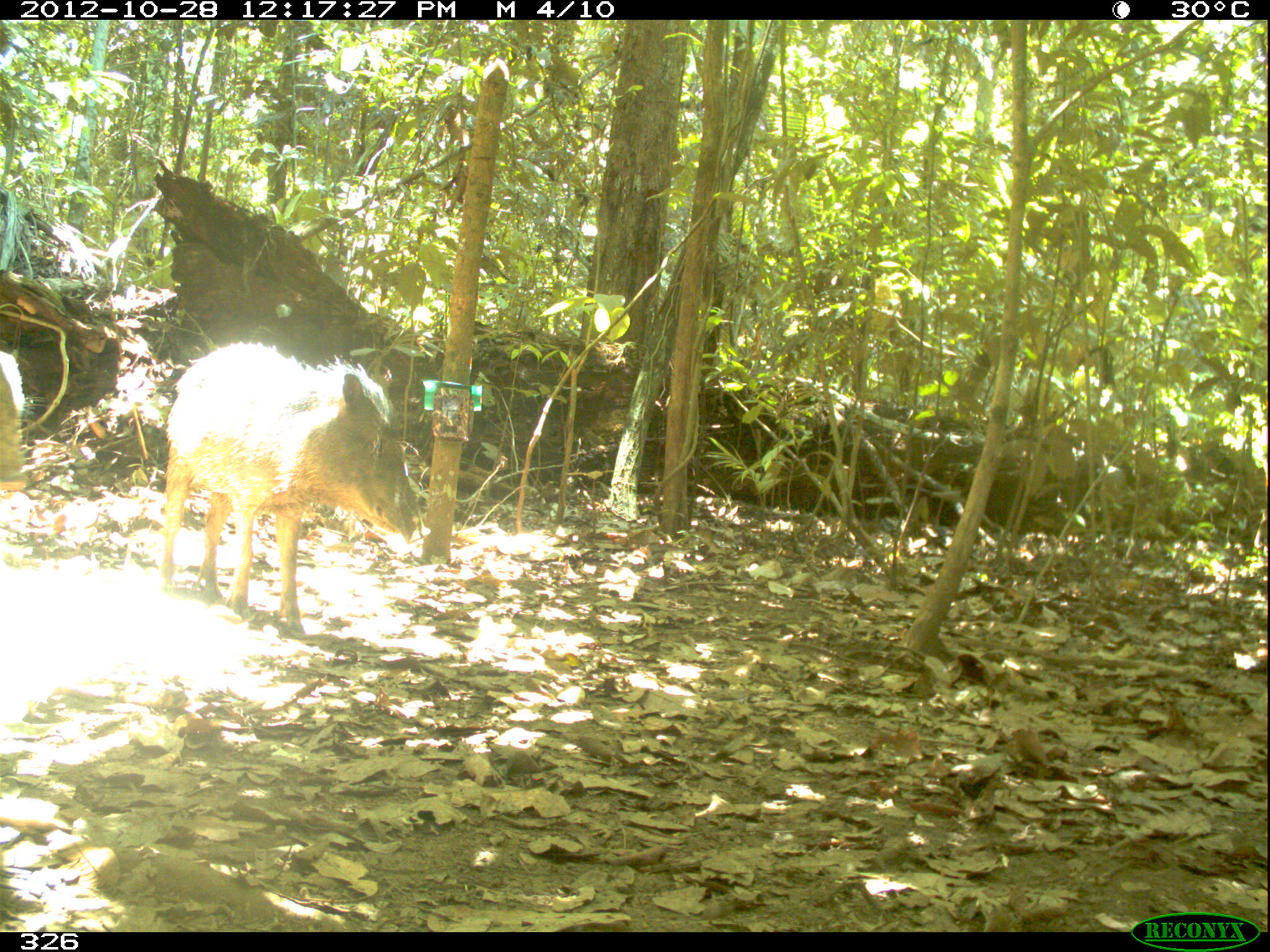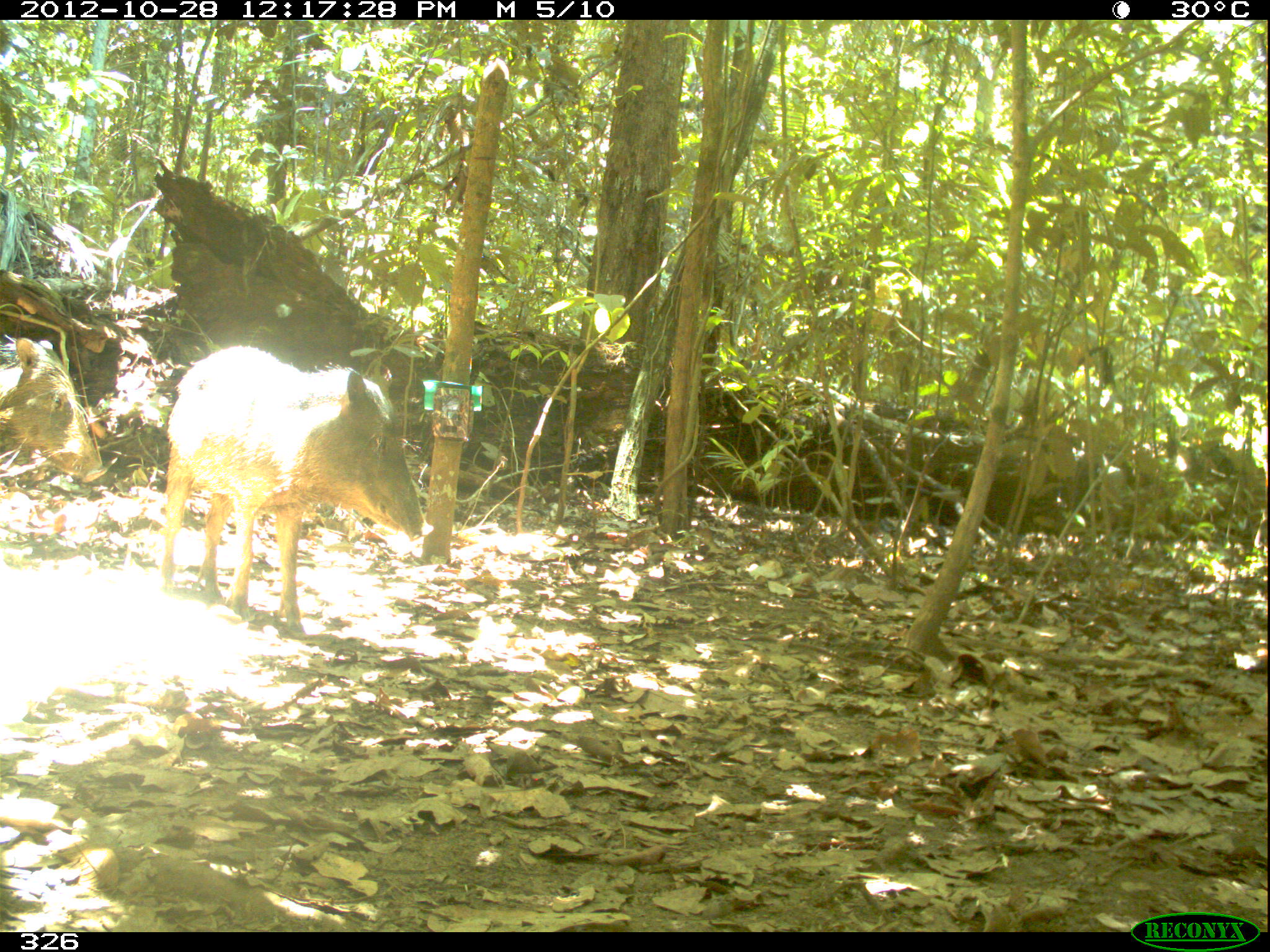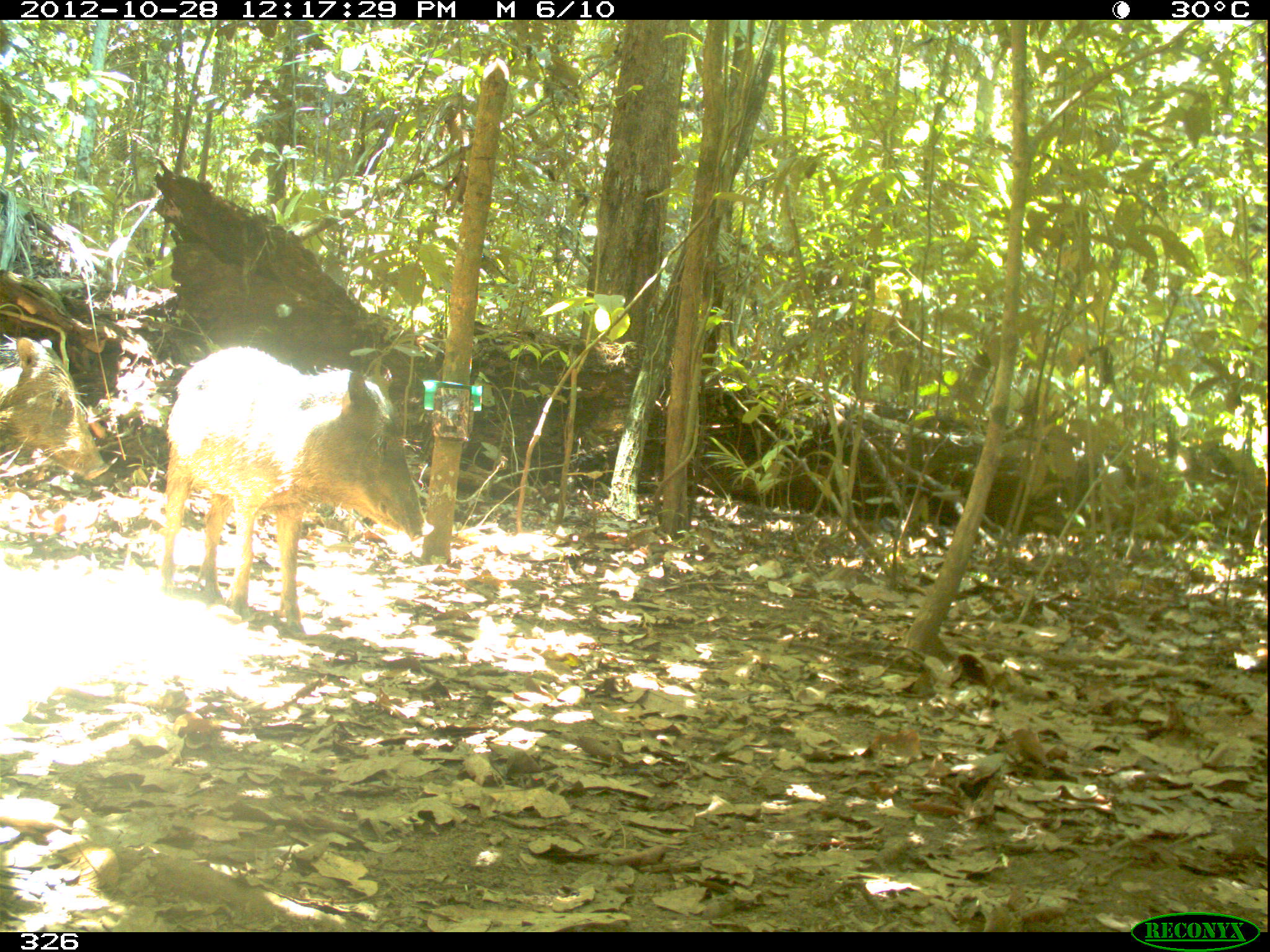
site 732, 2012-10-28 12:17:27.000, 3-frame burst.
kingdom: Animalia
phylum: Chordata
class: Mammalia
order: Artiodactyla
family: Tayassuidae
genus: Tayassu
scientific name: Tayassu pecari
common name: white-lipped peccary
Tayassu pecari (white-lipped peccary).